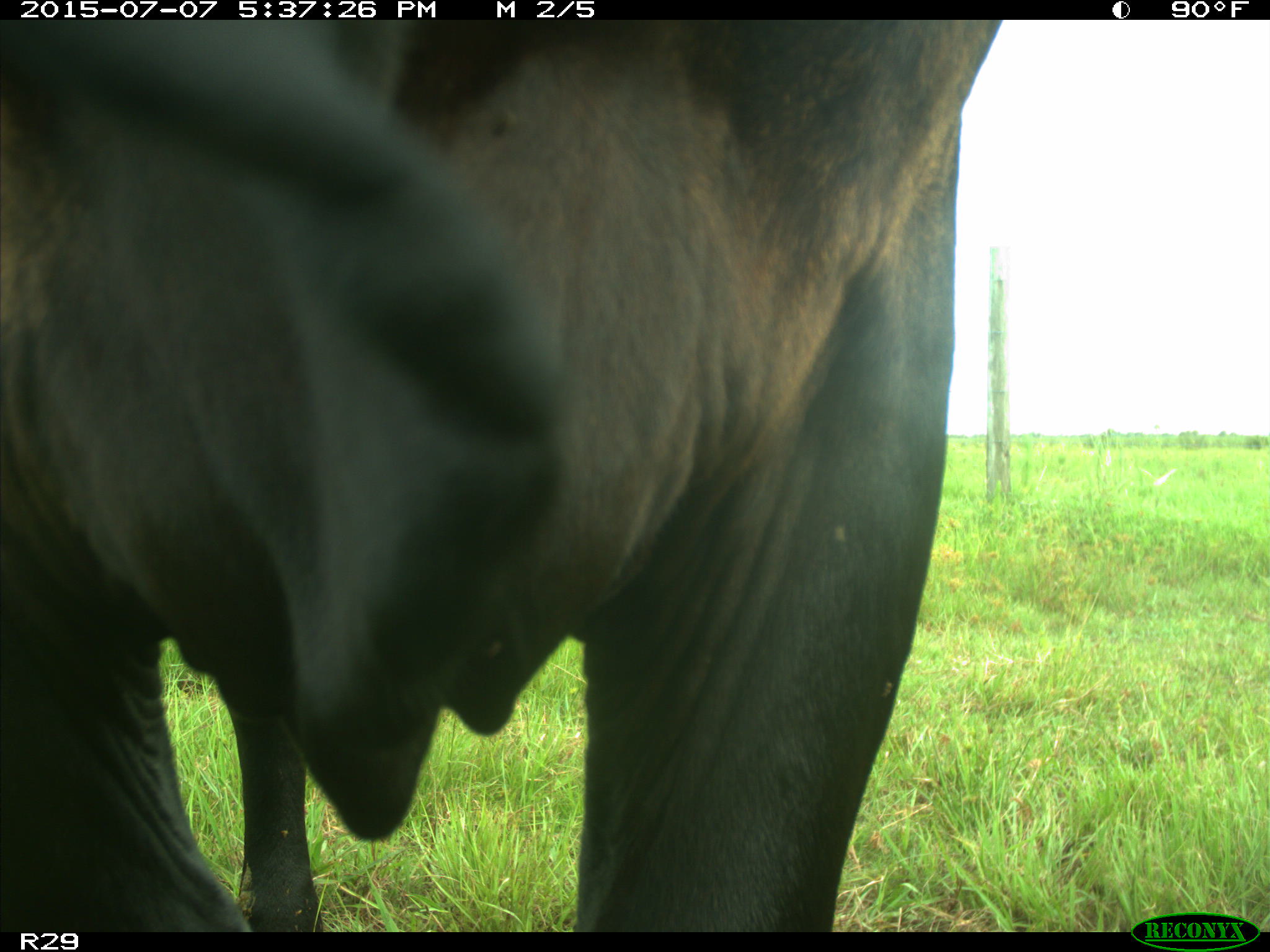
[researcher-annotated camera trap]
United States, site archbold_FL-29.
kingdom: Animalia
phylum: Chordata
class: Mammalia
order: Artiodactyla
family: Bovidae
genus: Bos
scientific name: Bos taurus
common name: domestic cow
Bos taurus (domestic cow).